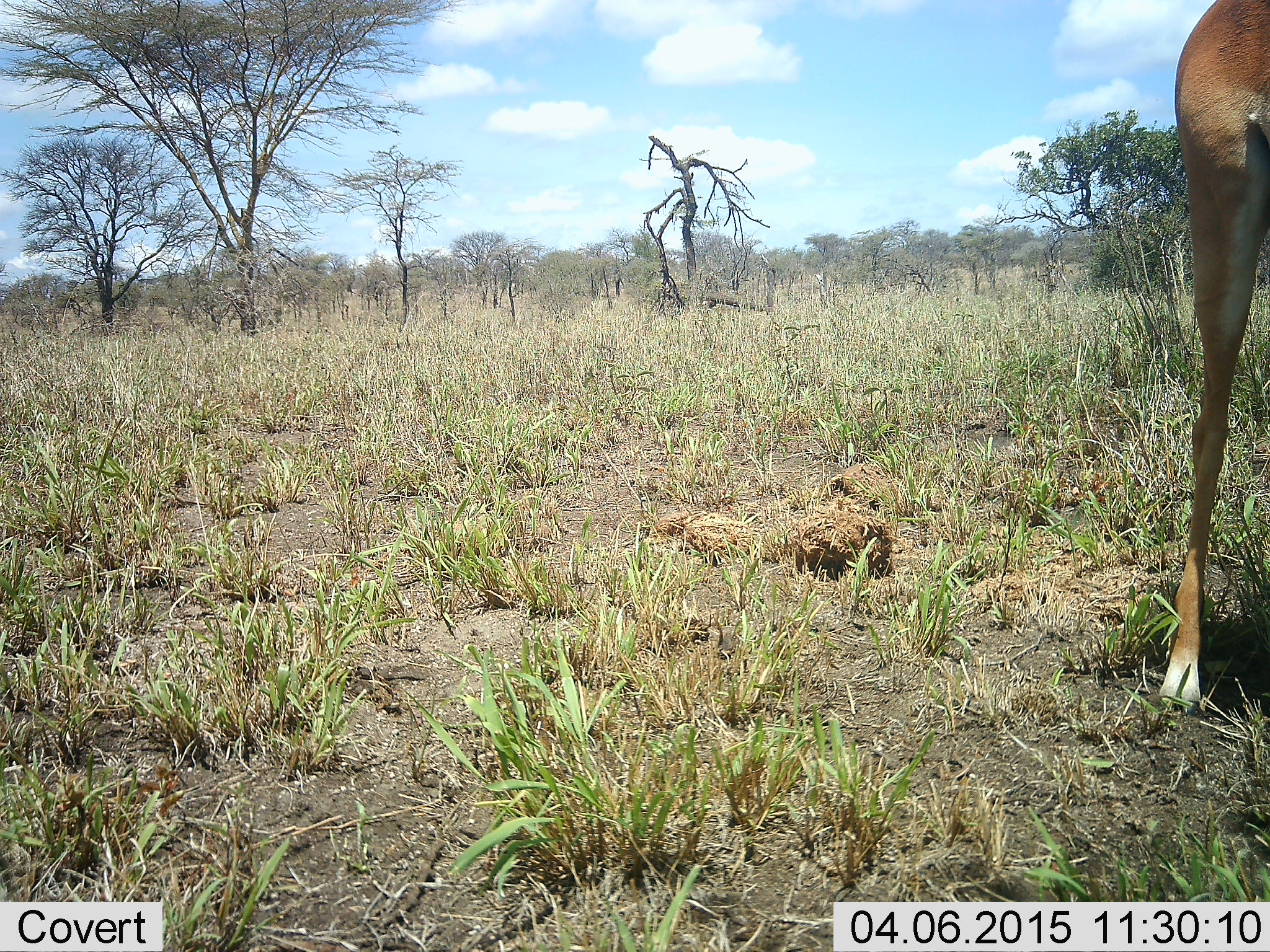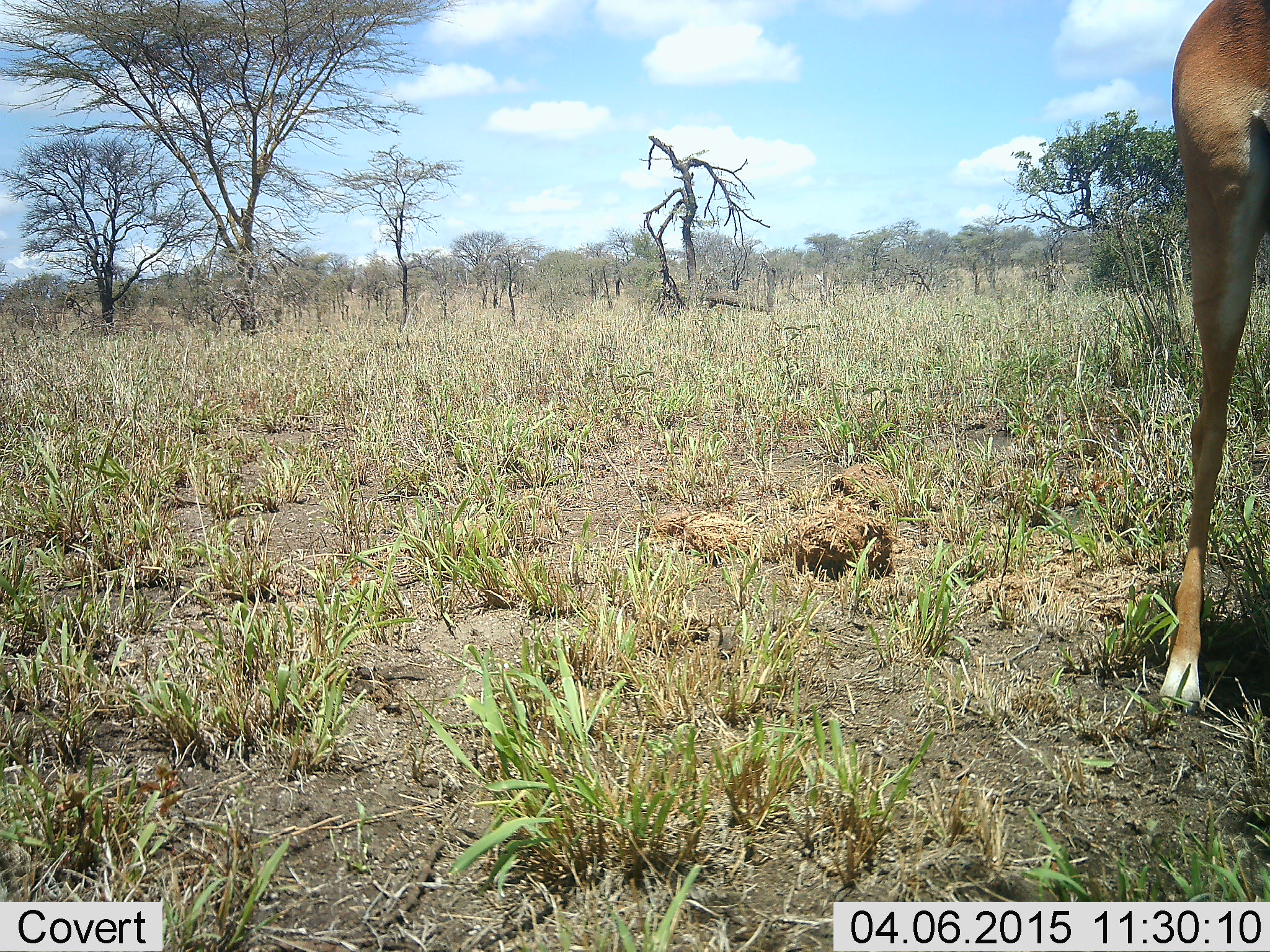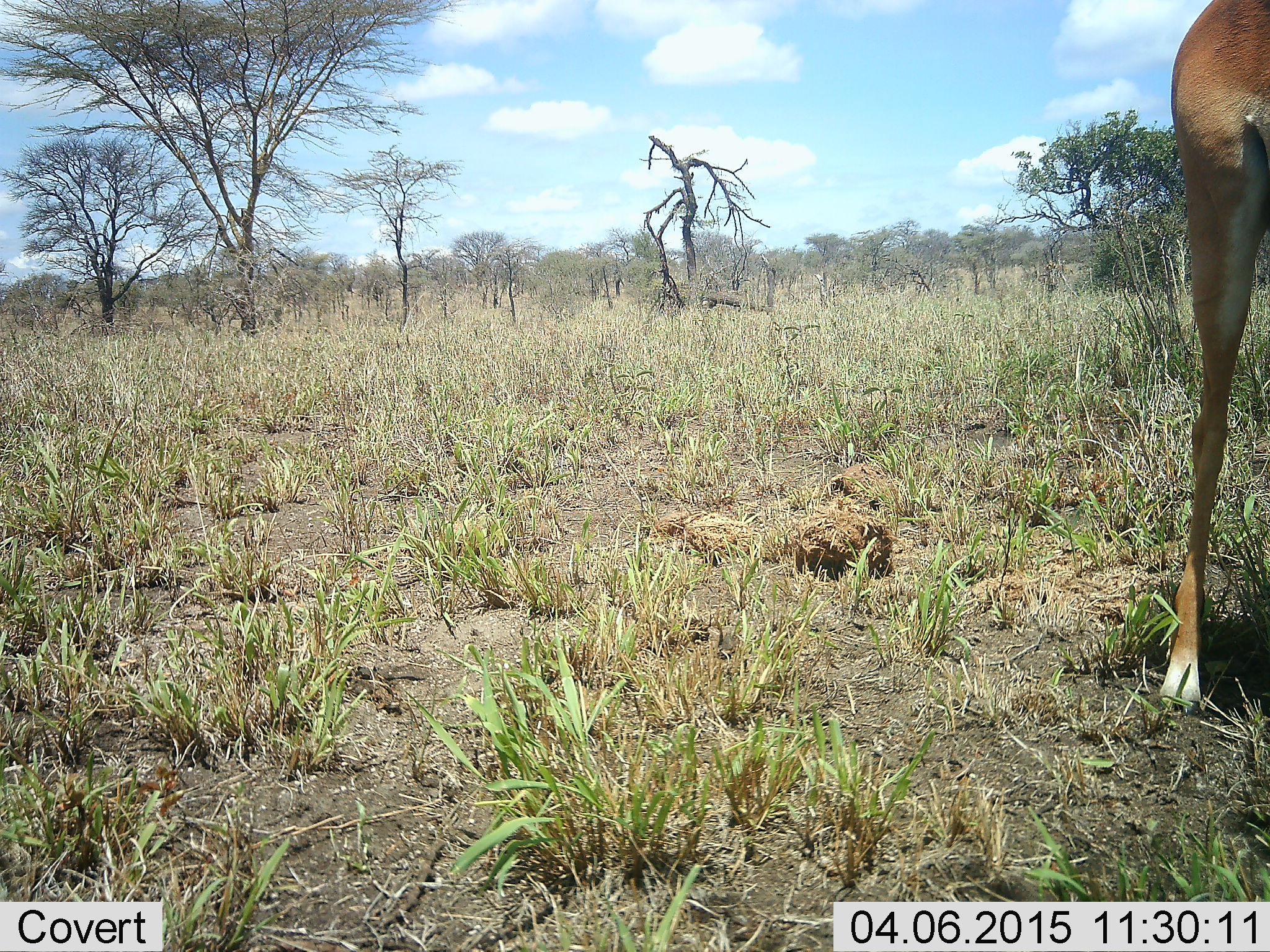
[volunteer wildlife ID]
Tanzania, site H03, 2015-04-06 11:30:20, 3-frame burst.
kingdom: Animalia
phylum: Chordata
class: Mammalia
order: Artiodactyla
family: Bovidae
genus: Aepyceros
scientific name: Aepyceros melampus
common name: impala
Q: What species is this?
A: Impala (Aepyceros melampus).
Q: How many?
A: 1.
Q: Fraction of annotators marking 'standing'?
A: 100%.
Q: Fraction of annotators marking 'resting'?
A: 0%.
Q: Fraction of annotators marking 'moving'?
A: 0%.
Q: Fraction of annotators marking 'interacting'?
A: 0%.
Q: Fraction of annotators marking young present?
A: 0%.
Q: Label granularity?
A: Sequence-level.